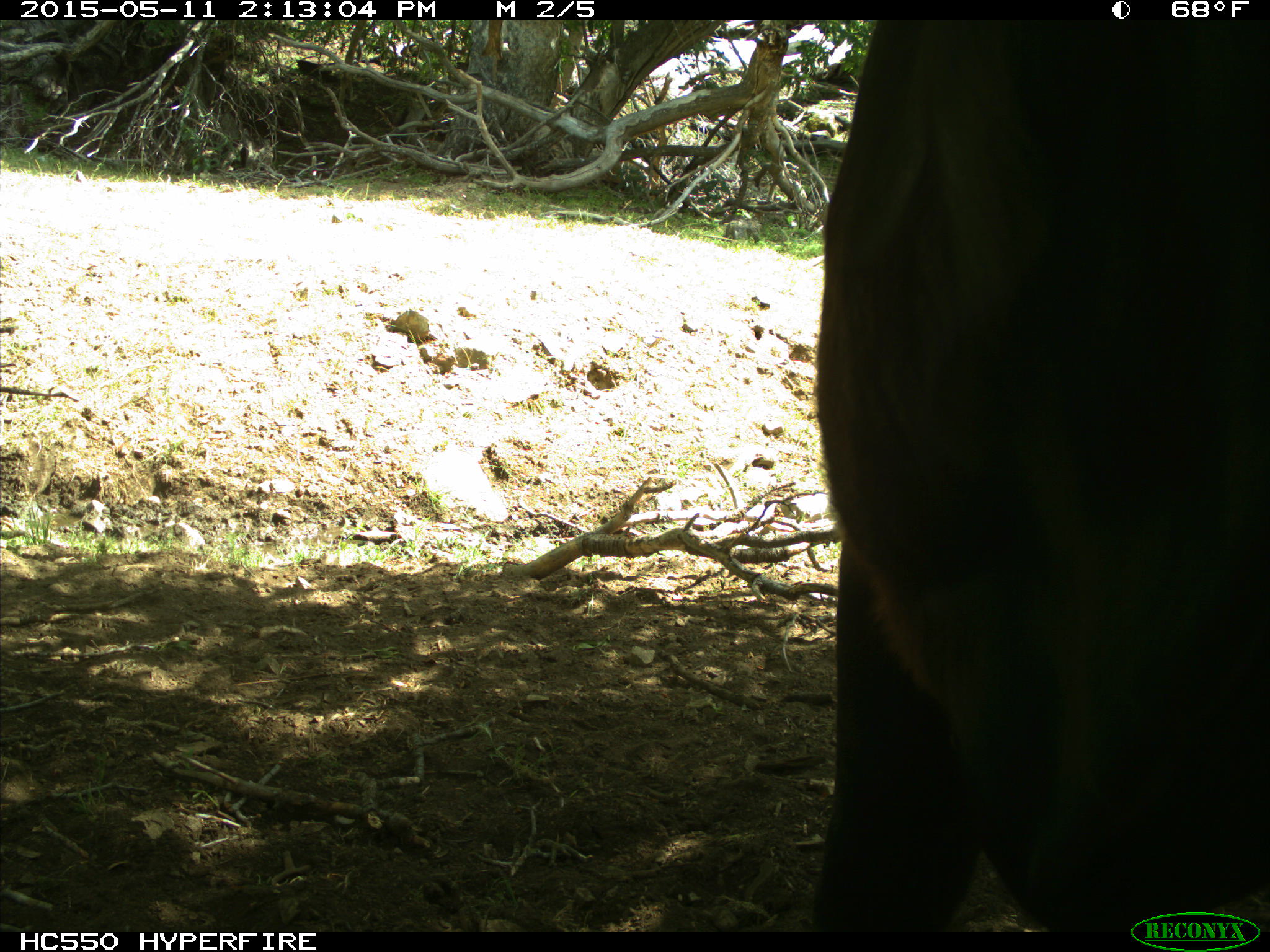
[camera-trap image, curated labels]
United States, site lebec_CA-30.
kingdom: Animalia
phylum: Chordata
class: Mammalia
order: Artiodactyla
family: Bovidae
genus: Bos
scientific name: Bos taurus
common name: domestic cow